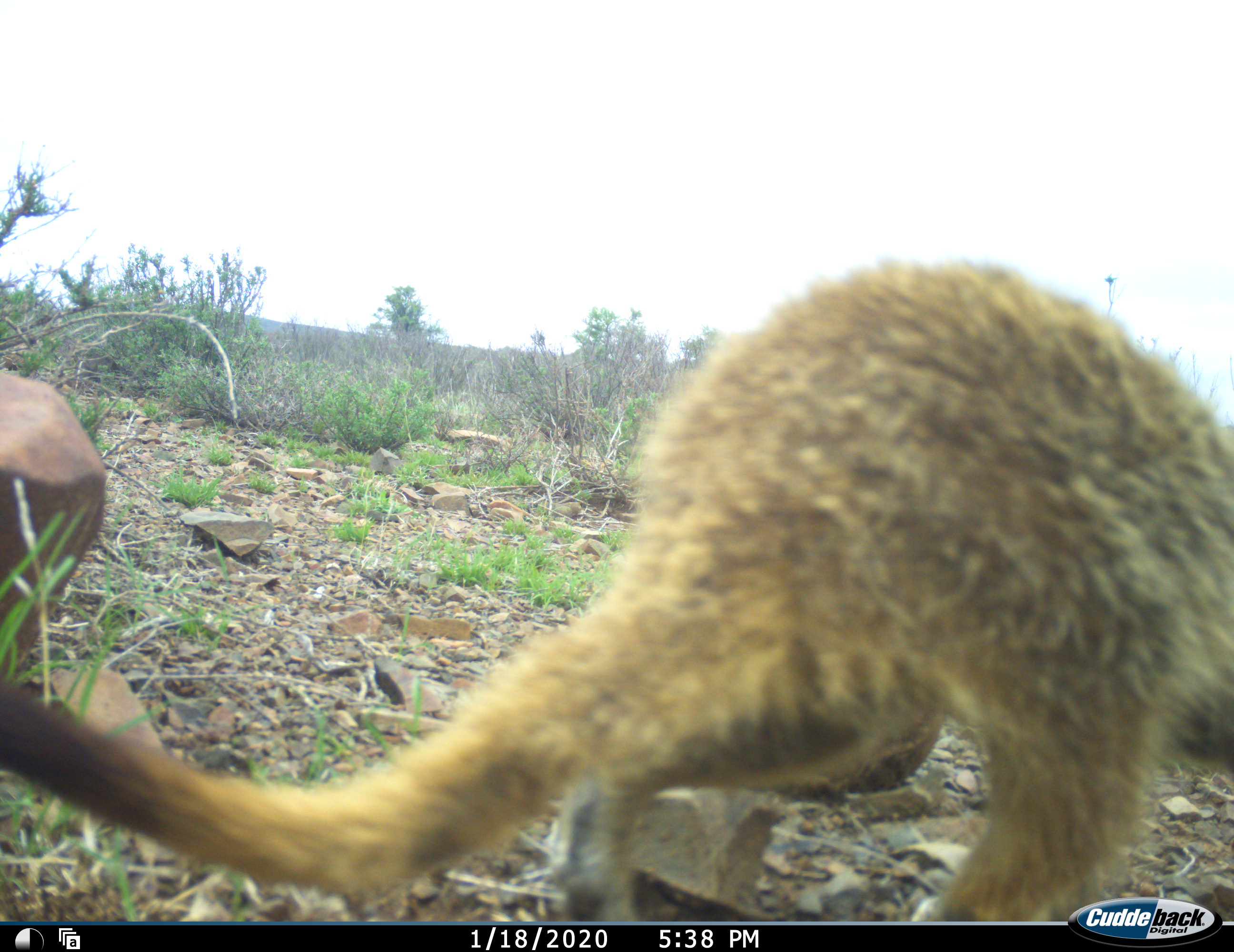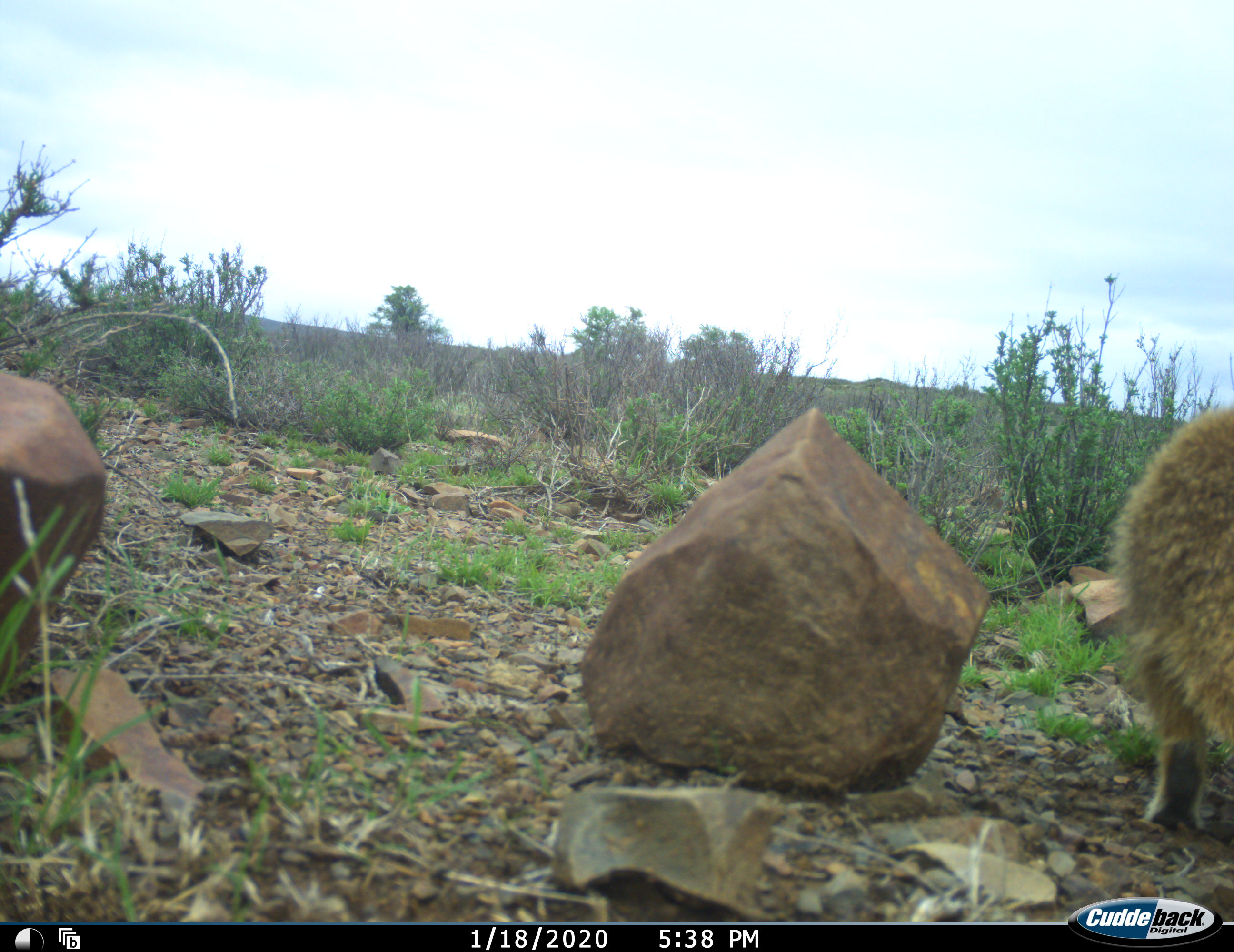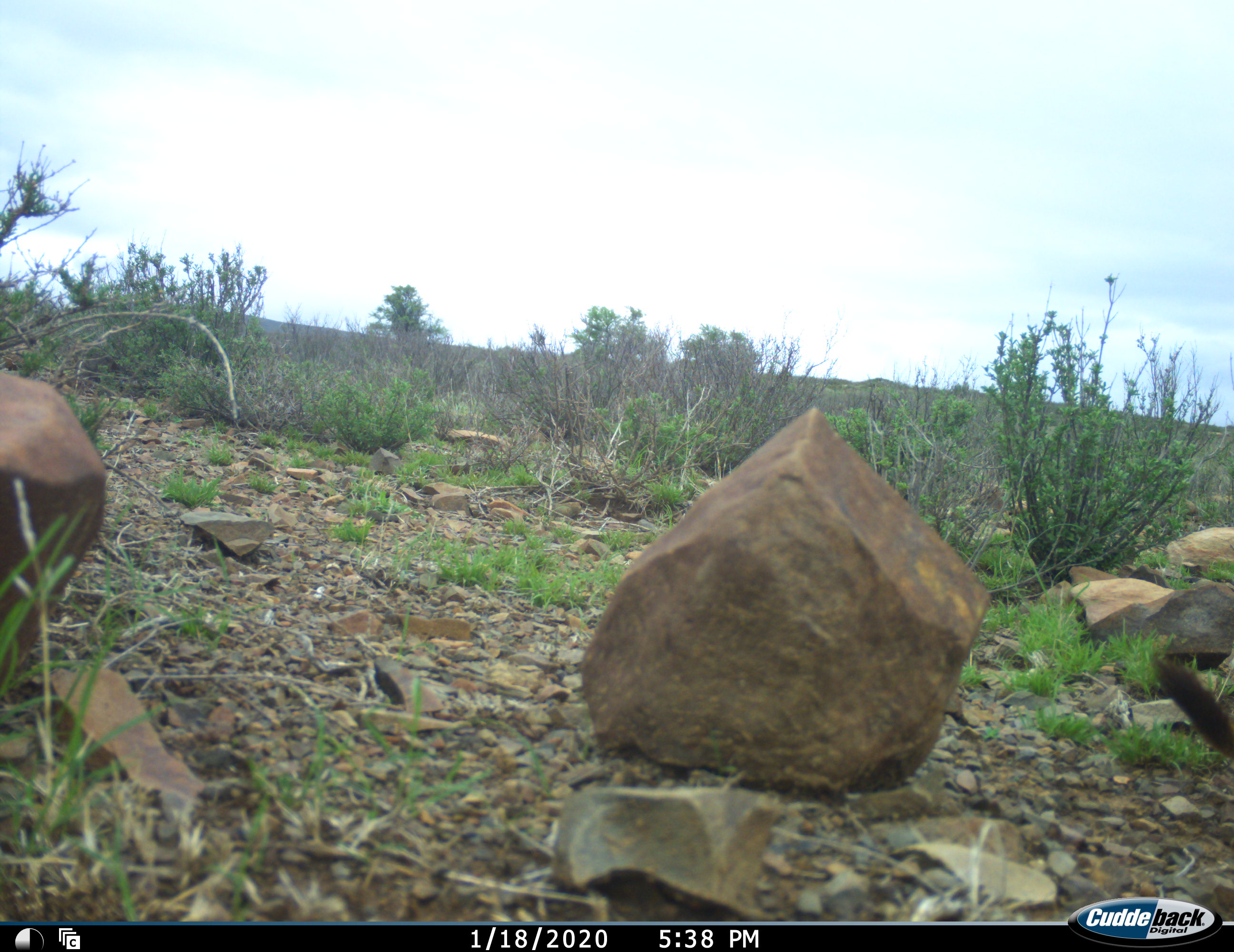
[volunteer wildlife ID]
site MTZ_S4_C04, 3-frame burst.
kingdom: Animalia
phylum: Chordata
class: Mammalia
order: Carnivora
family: Herpestidae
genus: Suricata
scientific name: Suricata suricatta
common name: meerkat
Meerkat (Suricata suricatta), count 1. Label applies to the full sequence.